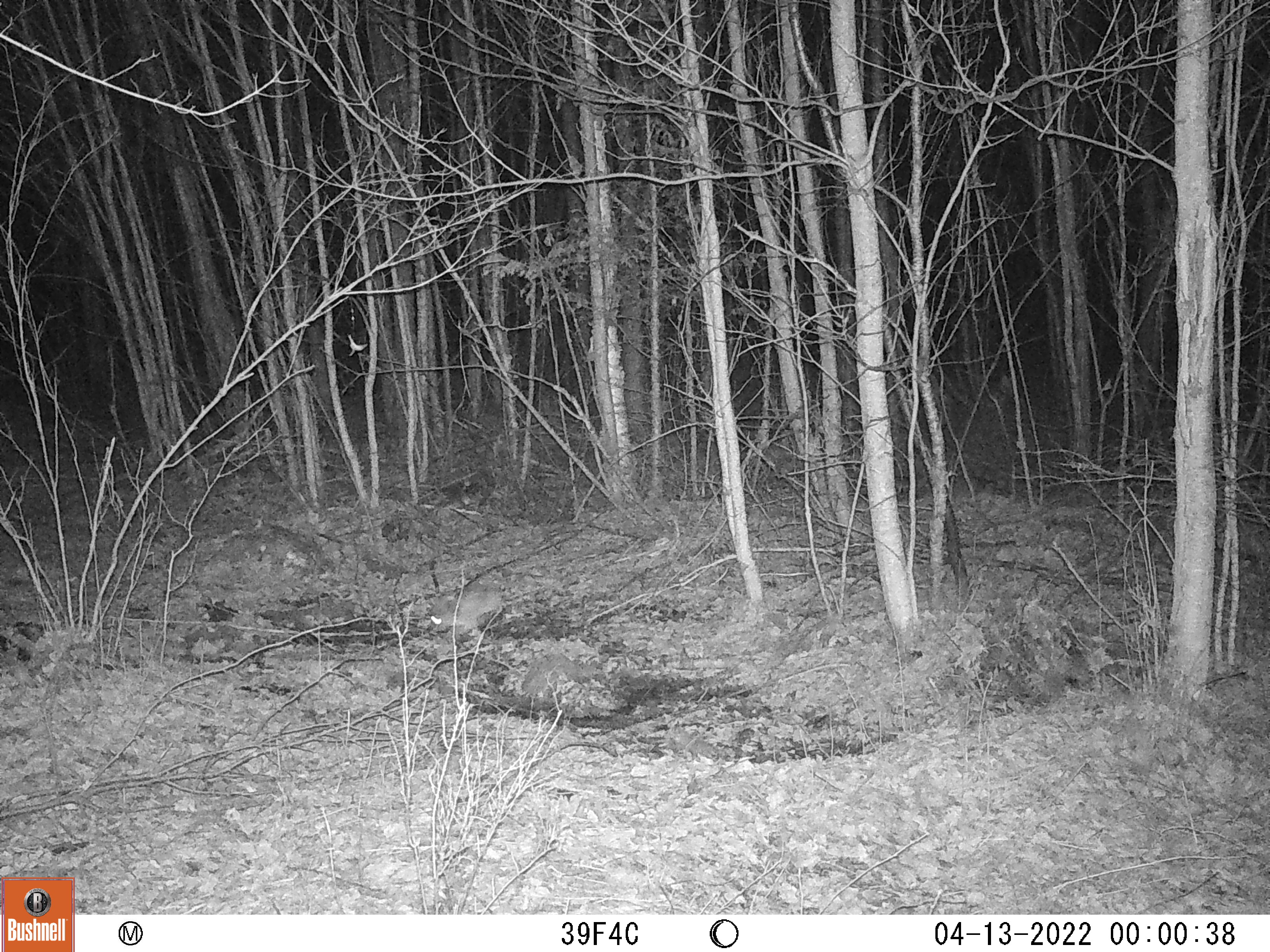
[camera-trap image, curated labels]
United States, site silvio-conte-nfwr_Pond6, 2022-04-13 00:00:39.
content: unidentified animal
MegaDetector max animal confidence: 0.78